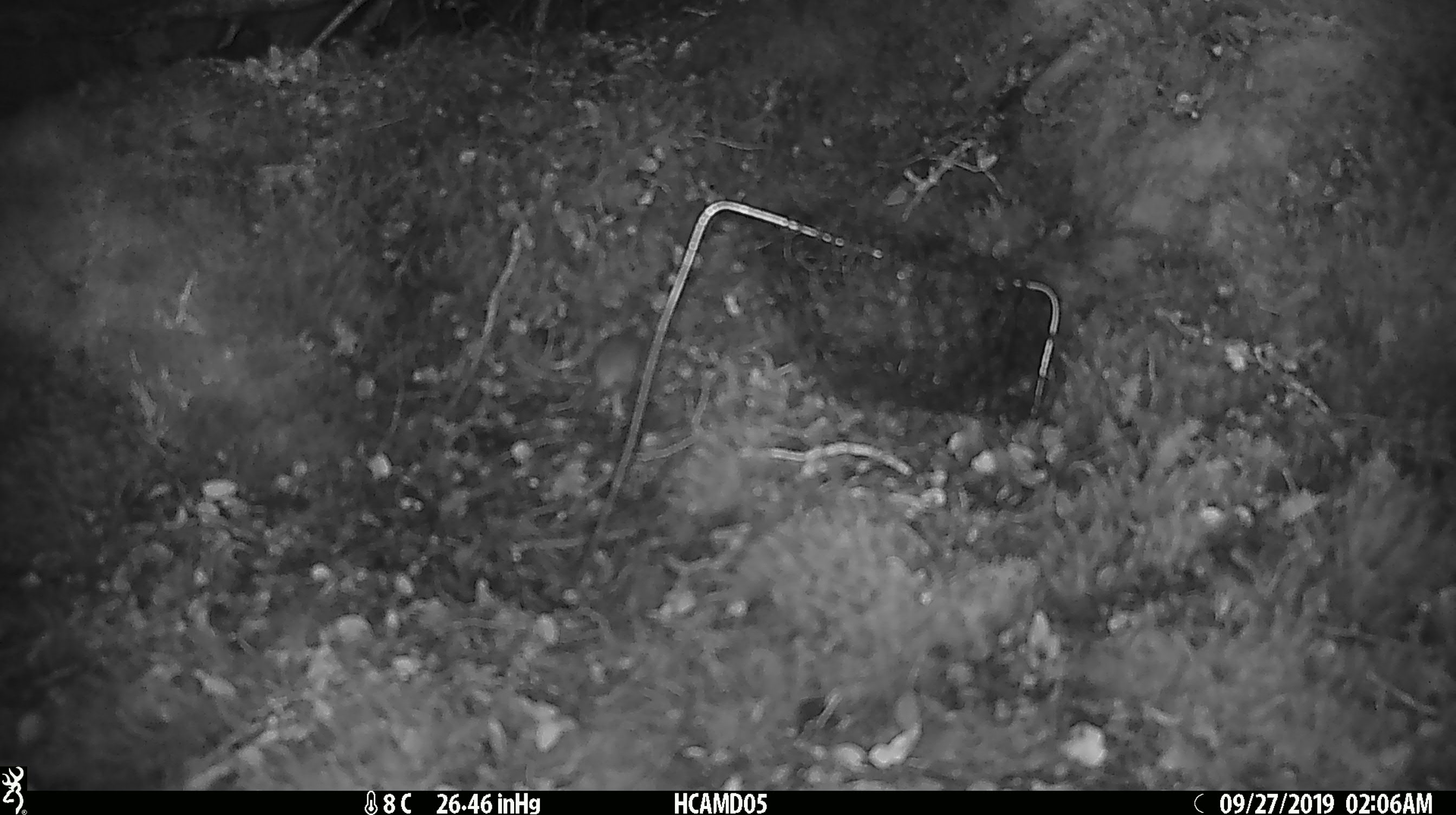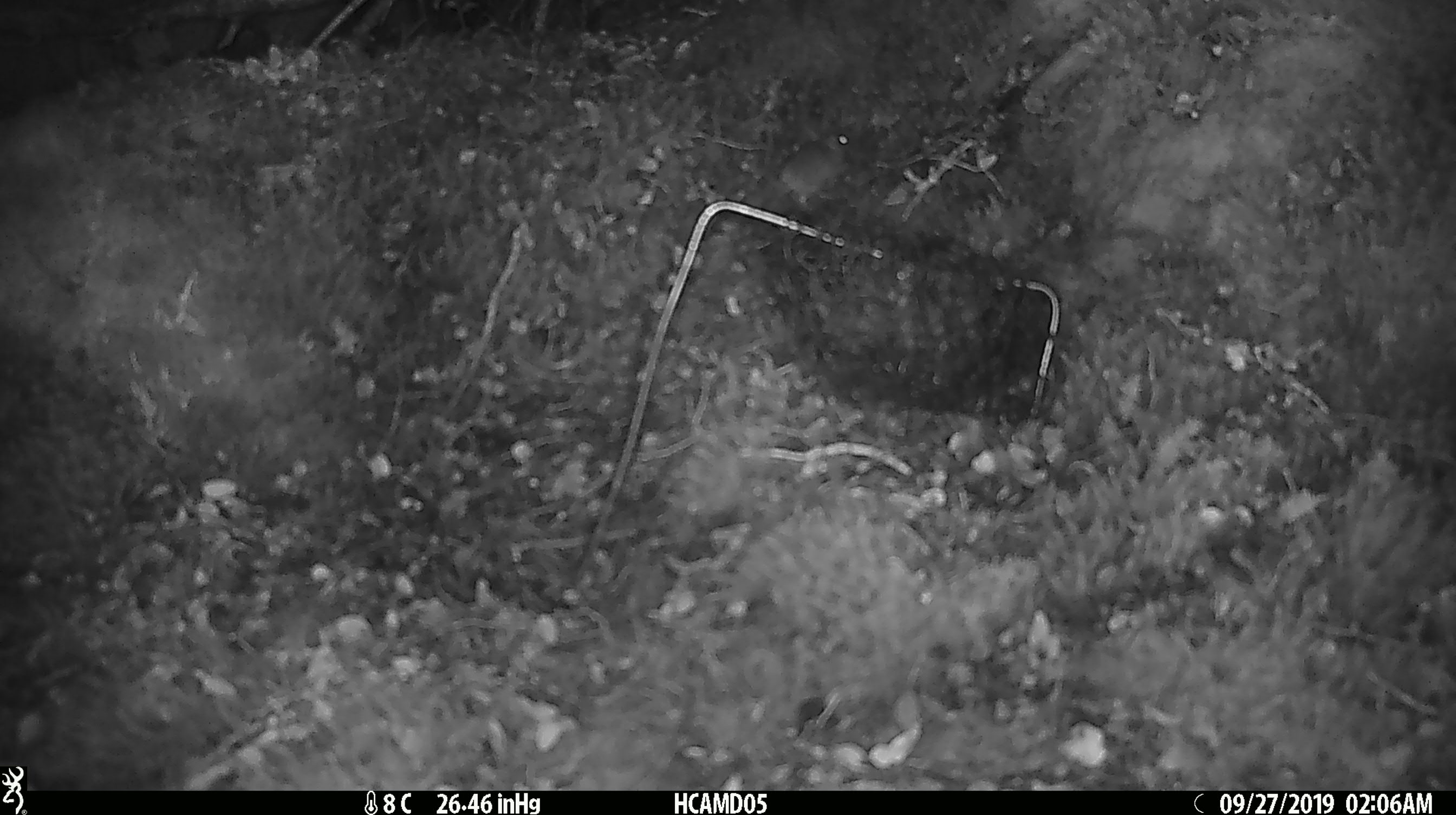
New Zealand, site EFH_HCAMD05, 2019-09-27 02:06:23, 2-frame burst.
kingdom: Animalia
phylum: Chordata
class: Mammalia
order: Rodentia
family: Muridae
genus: Mus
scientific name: Mus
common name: mouse